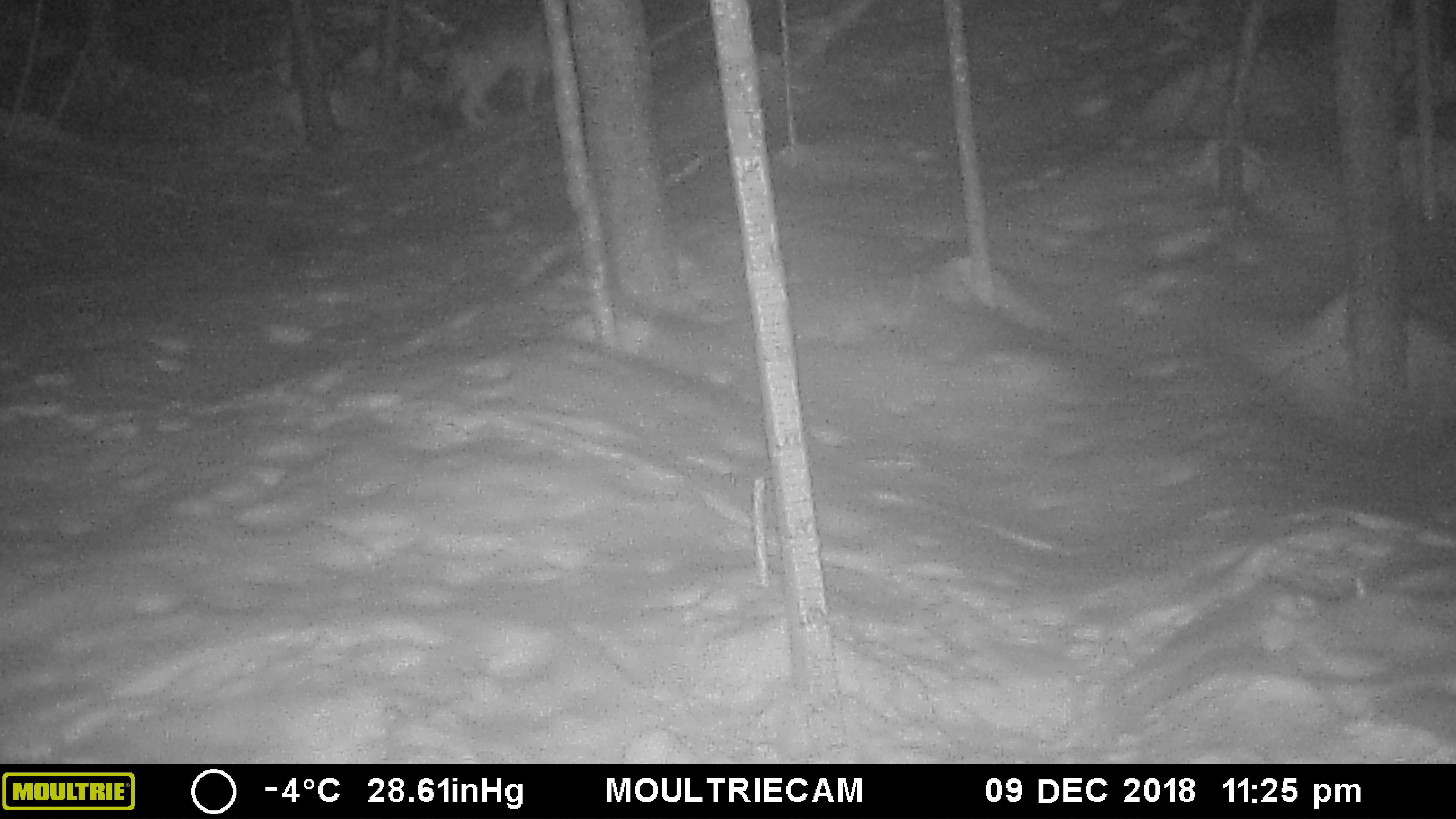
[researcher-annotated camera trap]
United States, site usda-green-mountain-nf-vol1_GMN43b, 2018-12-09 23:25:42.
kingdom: Animalia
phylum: Chordata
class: Mammalia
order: Carnivora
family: Canidae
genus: Canis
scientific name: Canis latrans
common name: coyote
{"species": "coyote (Canis latrans)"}